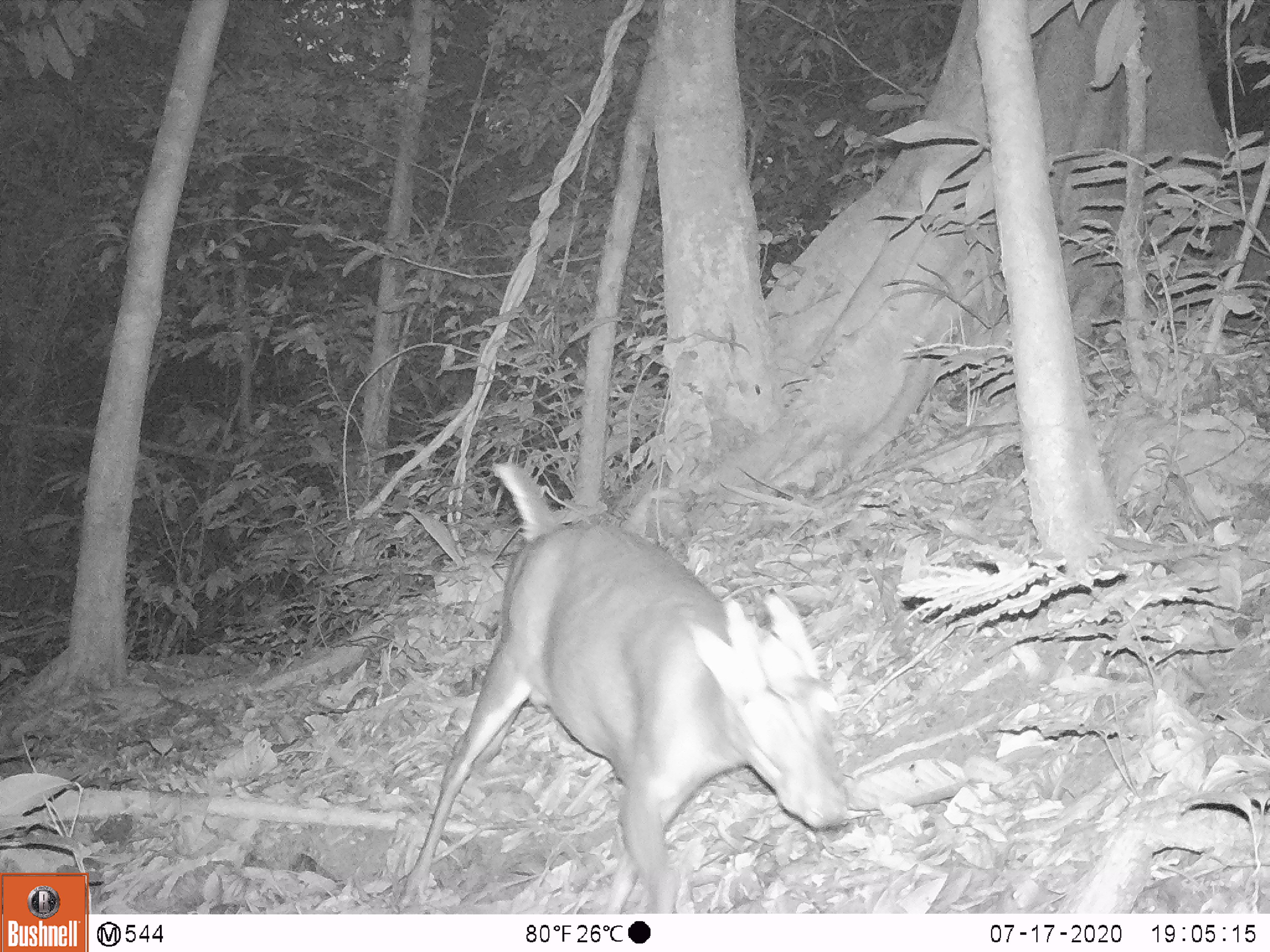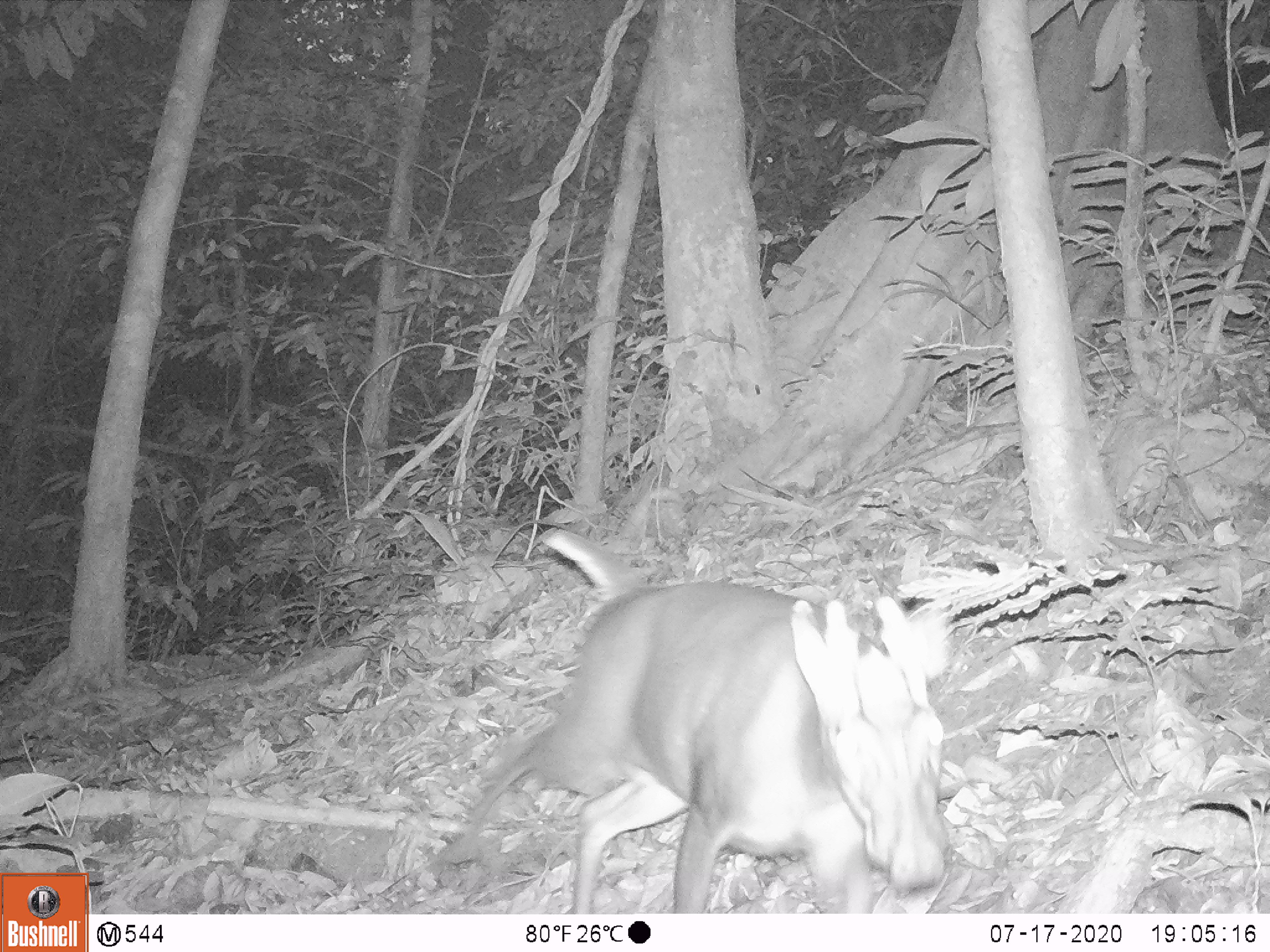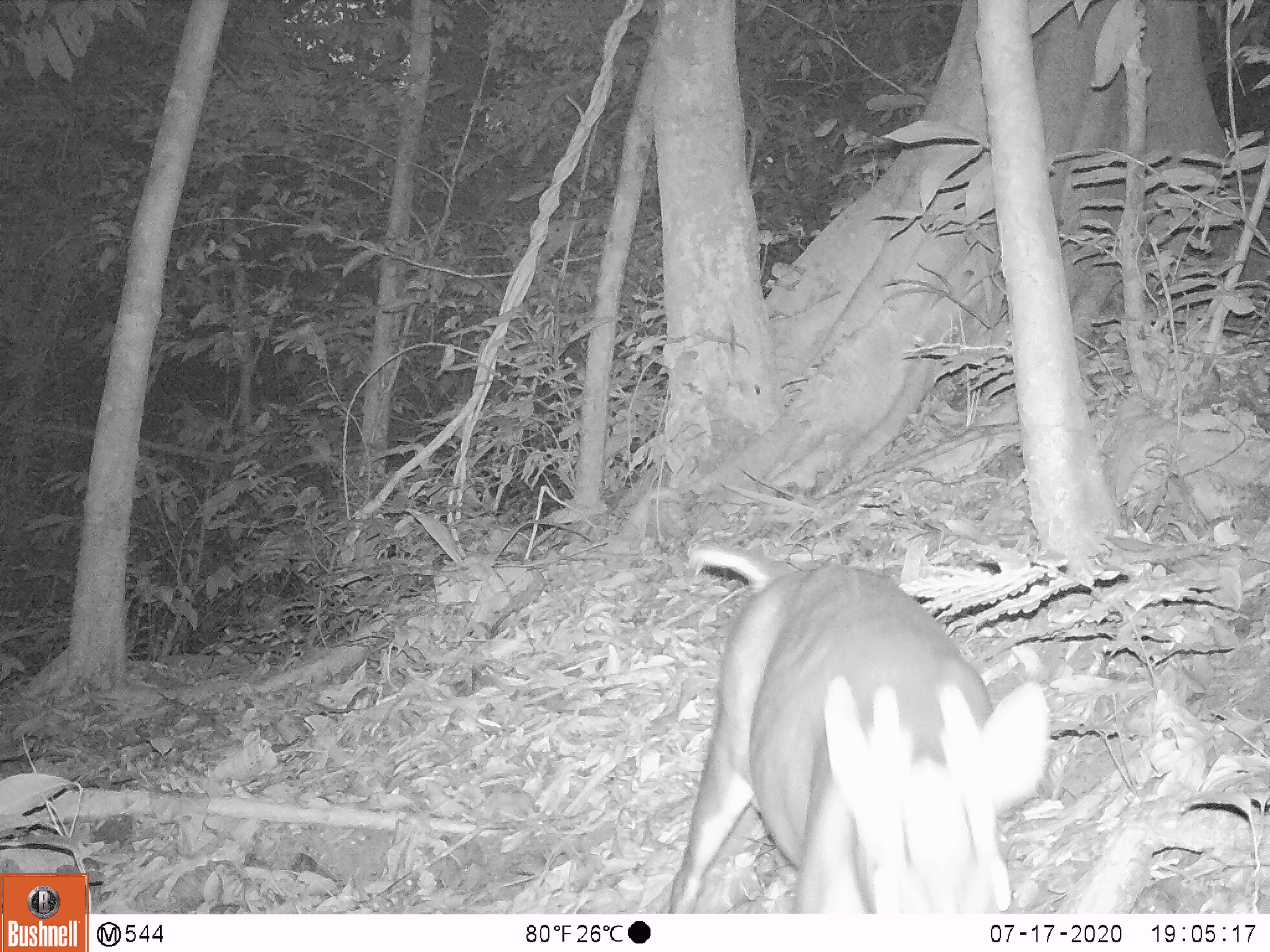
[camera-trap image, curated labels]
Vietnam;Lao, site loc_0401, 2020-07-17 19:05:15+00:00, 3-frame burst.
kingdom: Animalia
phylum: Chordata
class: Mammalia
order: Artiodactyla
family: Cervidae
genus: Muntiacus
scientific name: Muntiacus rooseveltorum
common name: roosevelt's muntjac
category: roosevelts muntjac group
Roosevelts muntjac group (roosevelt's muntjac) (Muntiacus rooseveltorum). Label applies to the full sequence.